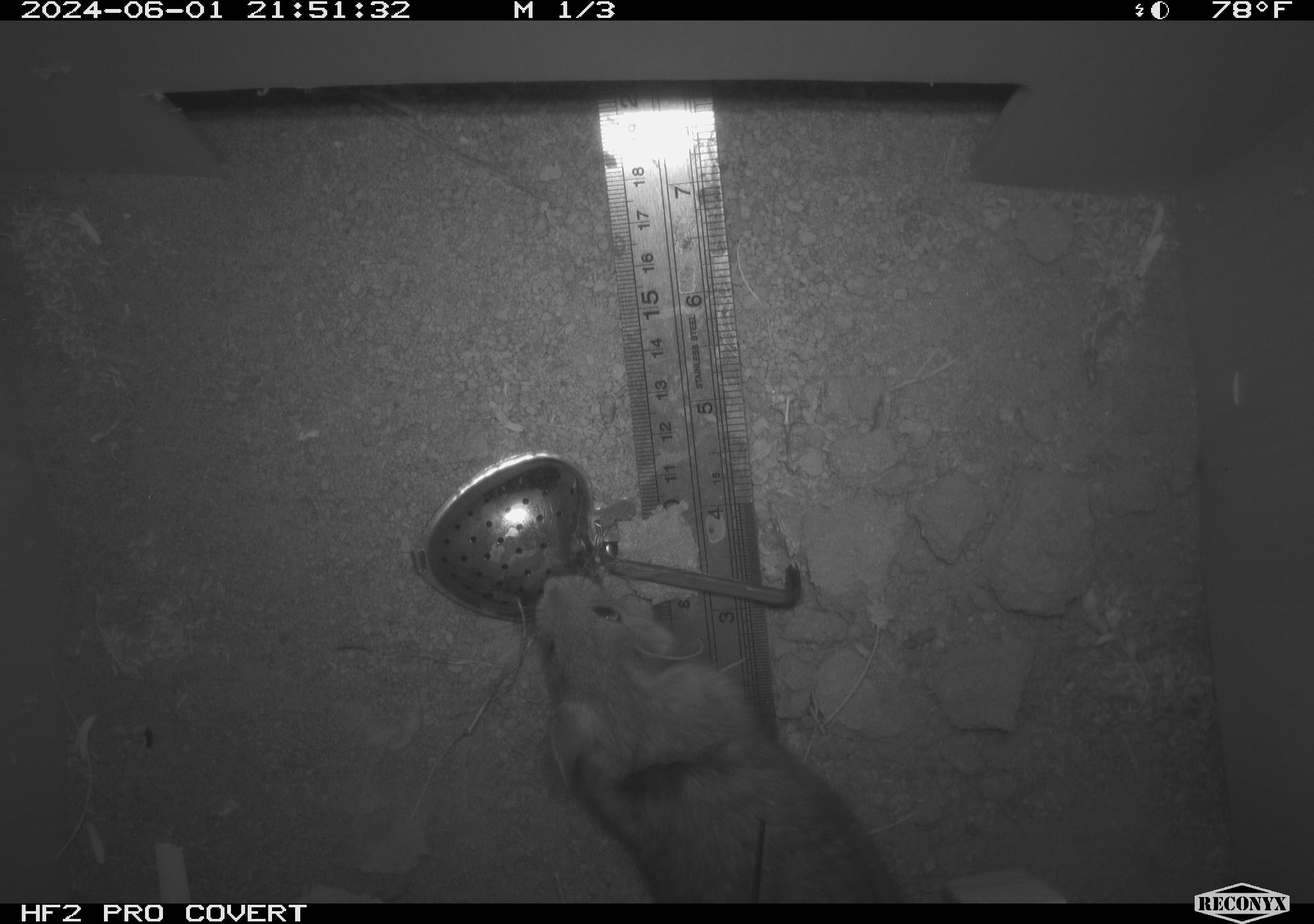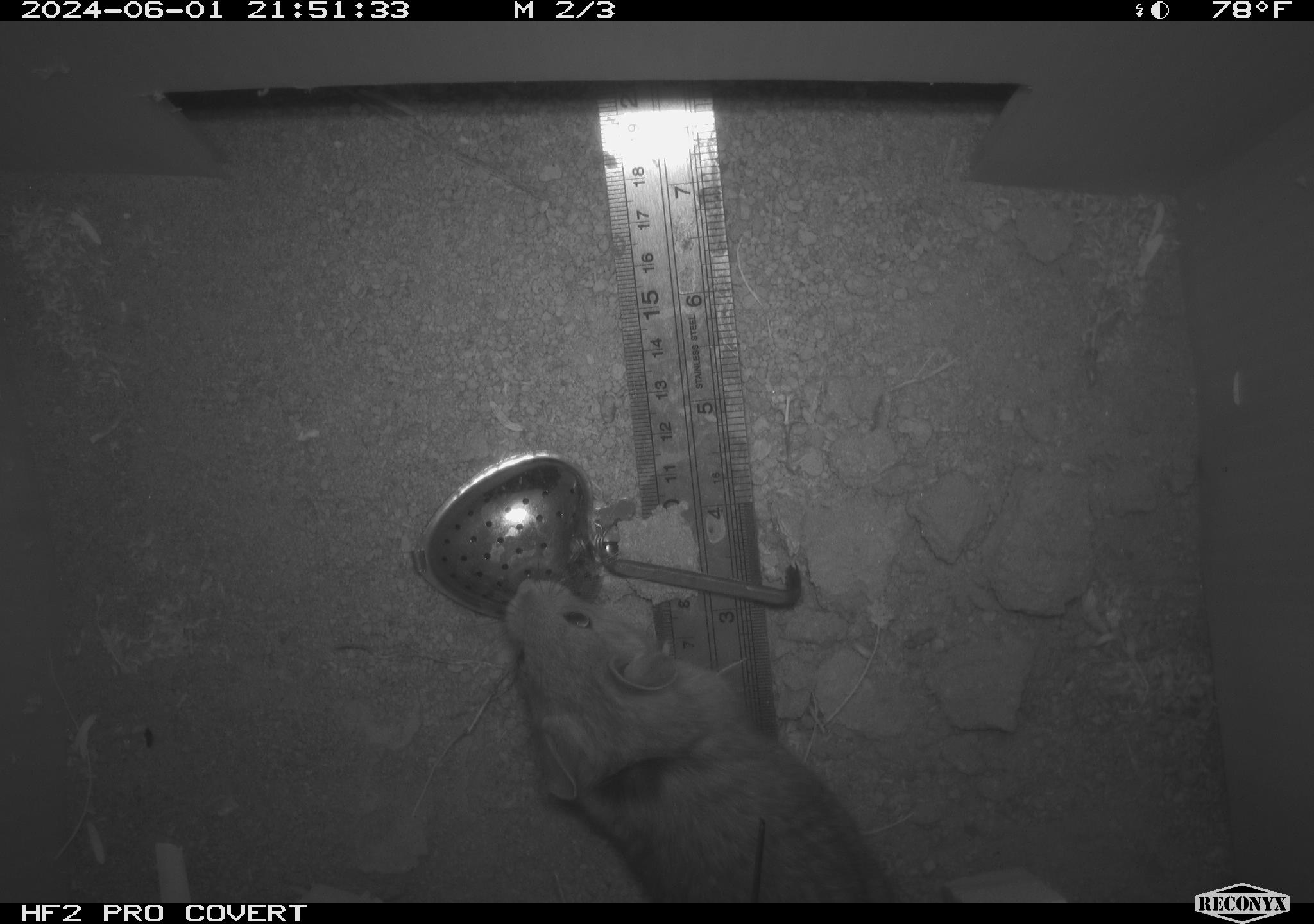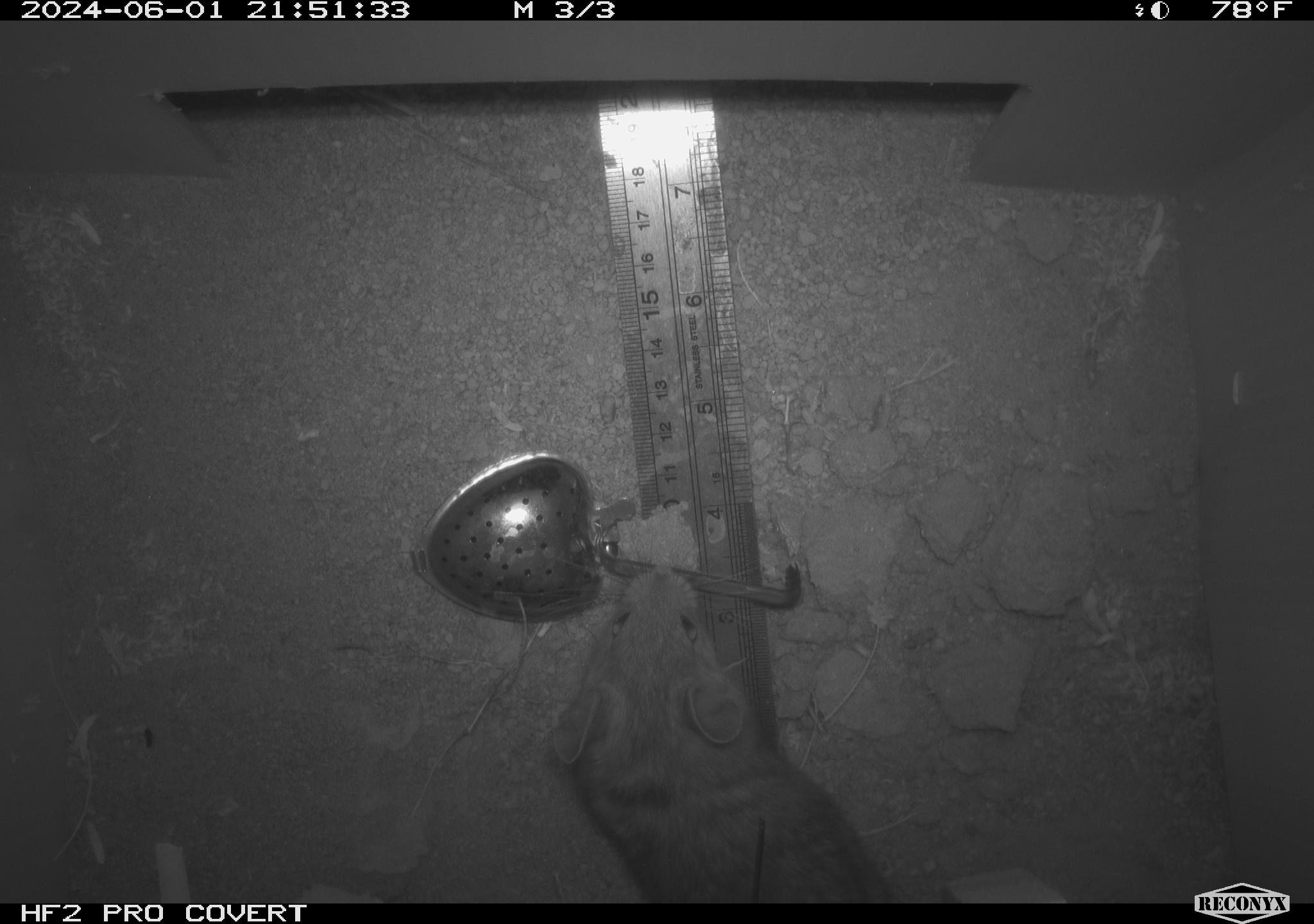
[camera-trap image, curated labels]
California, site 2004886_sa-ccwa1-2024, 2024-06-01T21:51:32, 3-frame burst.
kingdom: Animalia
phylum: Chordata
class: Mammalia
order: Rodentia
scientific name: Rodentia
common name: woodrat or rat or mouse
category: woodrat or rat or mouse species